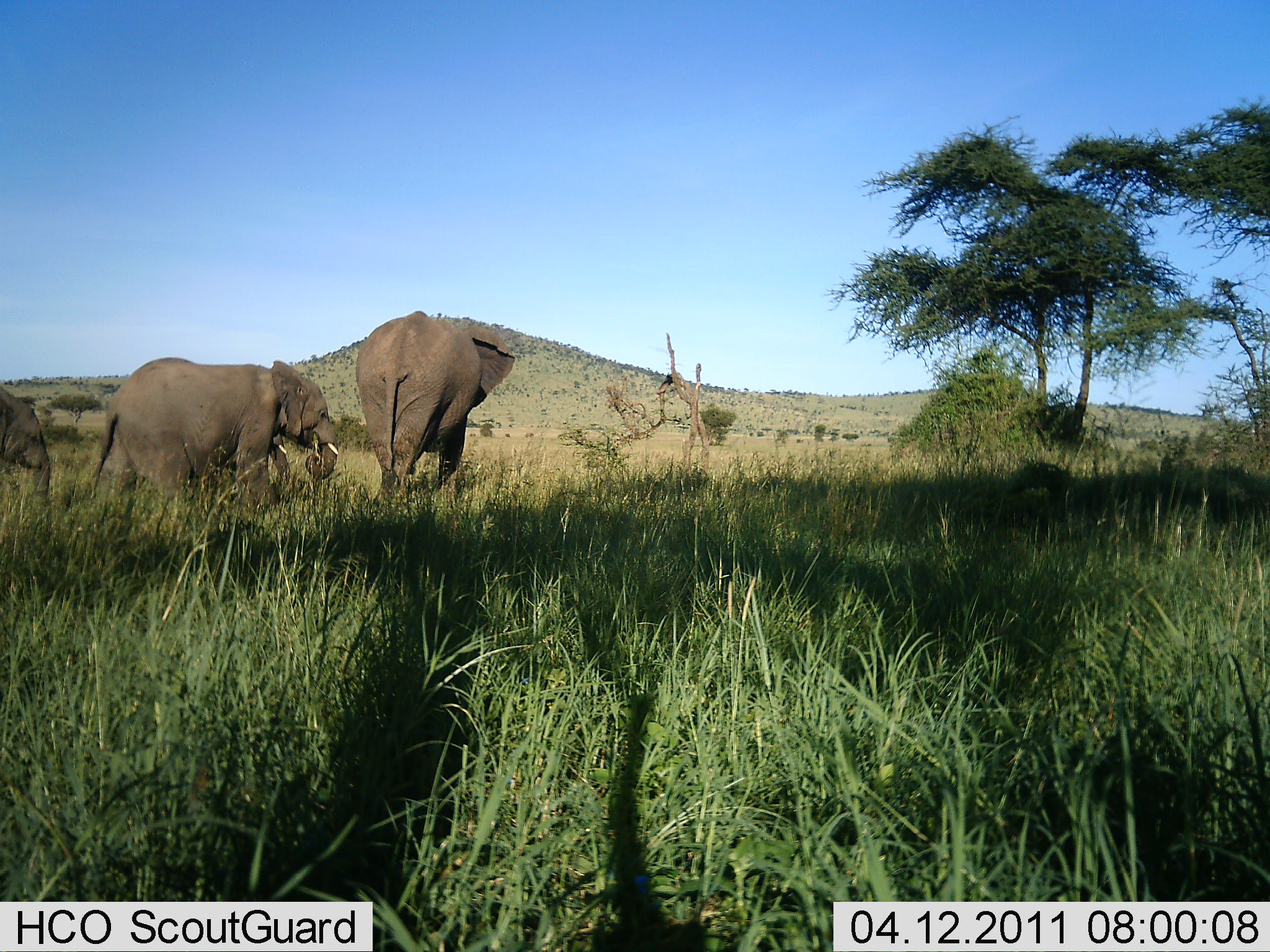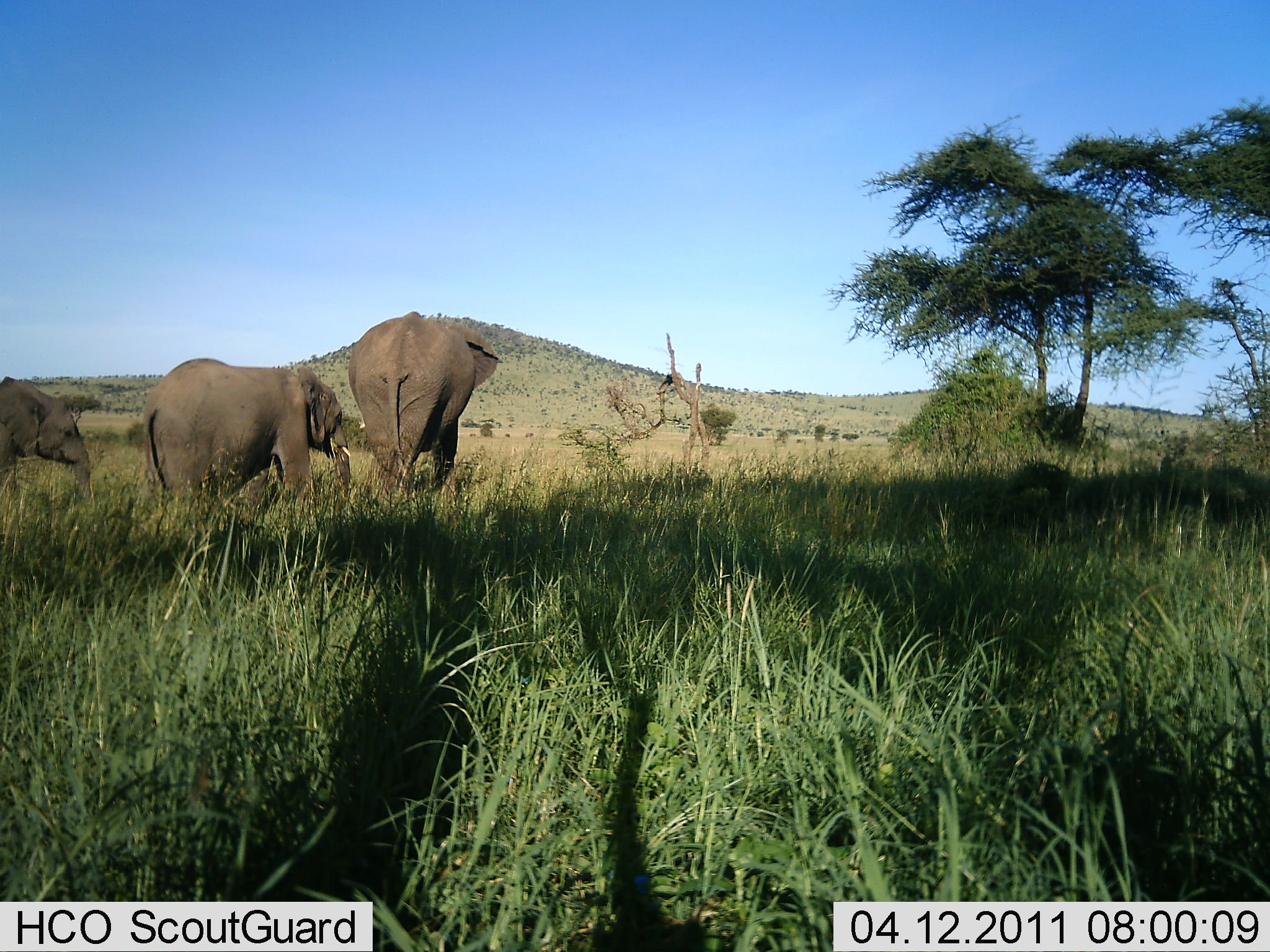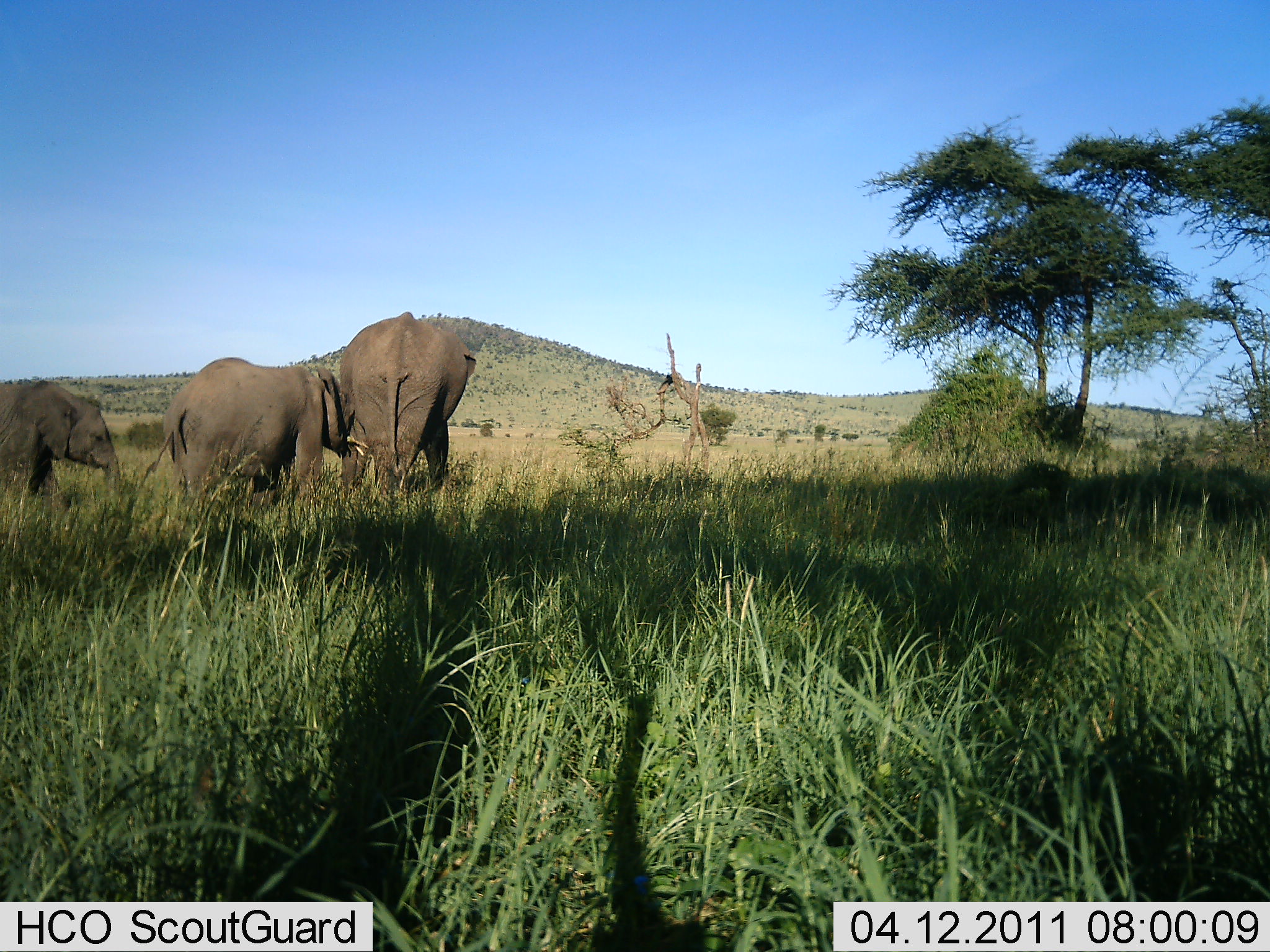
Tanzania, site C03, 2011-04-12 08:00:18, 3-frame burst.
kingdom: Animalia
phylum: Chordata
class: Mammalia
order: Proboscidea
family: Elephantidae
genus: Loxodonta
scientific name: Loxodonta africana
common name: african bush elephant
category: elephant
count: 3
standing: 15%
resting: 0%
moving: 85%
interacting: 0%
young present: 31%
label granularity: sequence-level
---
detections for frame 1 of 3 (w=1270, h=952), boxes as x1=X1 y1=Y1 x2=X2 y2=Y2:
animal: x1=85 y1=357 x2=340 y2=527; x1=355 y1=311 x2=516 y2=514; x1=0 y1=382 x2=55 y2=511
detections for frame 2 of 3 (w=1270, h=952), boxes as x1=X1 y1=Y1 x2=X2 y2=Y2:
animal: x1=142 y1=357 x2=354 y2=527; x1=348 y1=310 x2=501 y2=513; x1=0 y1=380 x2=92 y2=505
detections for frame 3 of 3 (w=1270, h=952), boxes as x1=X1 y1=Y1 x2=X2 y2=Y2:
animal: x1=144 y1=356 x2=355 y2=526; x1=339 y1=311 x2=479 y2=512; x1=0 y1=380 x2=124 y2=509